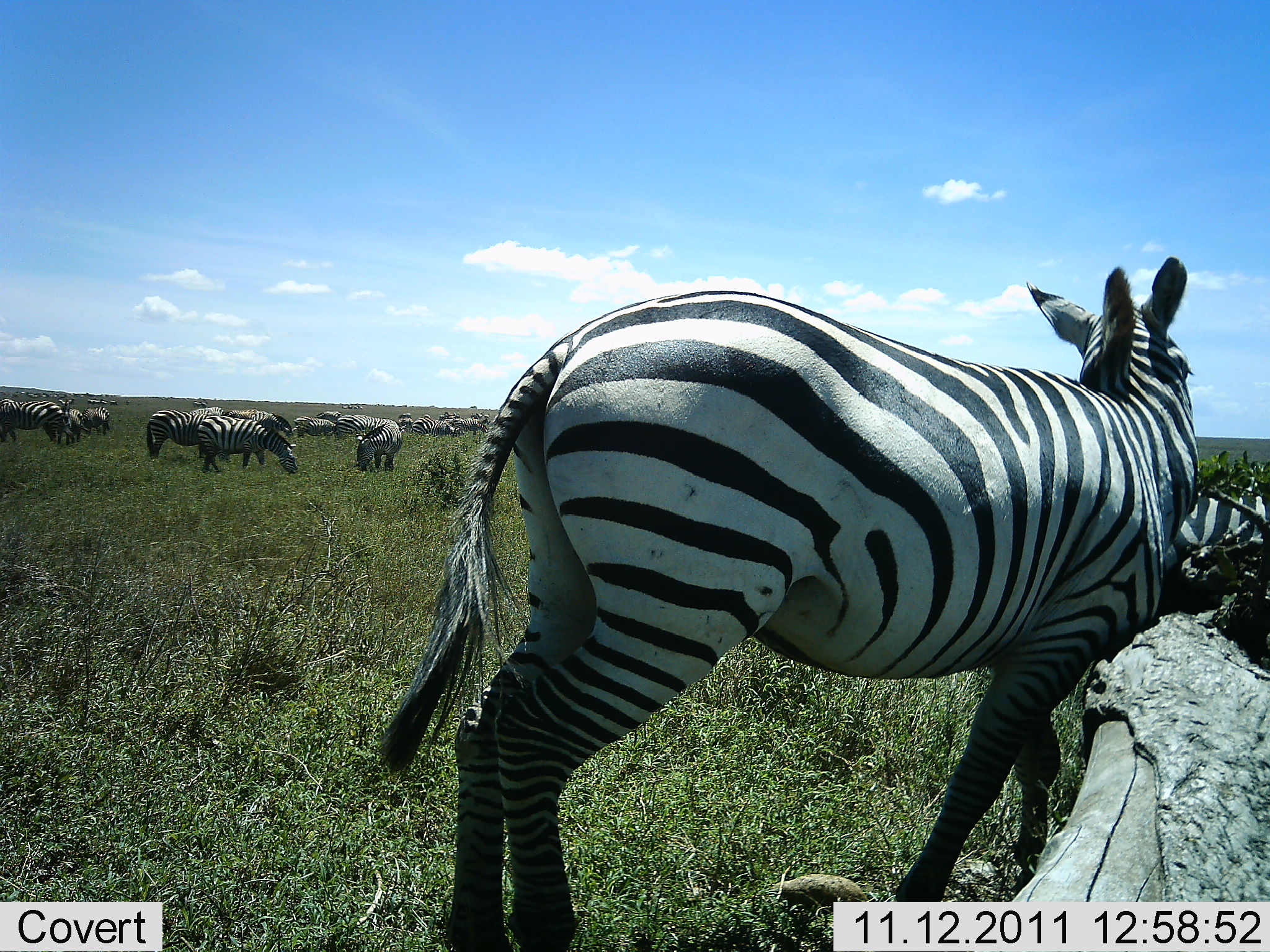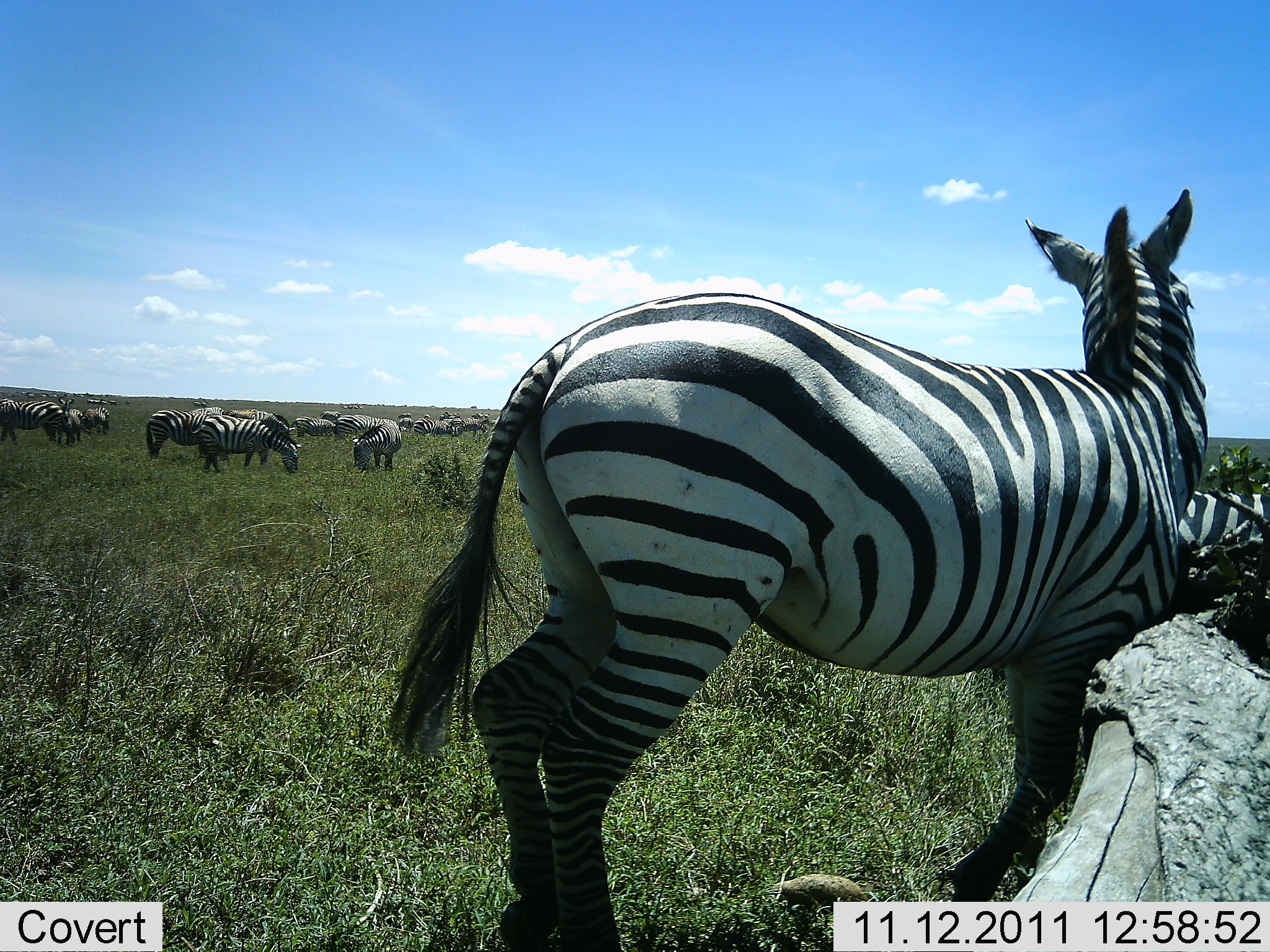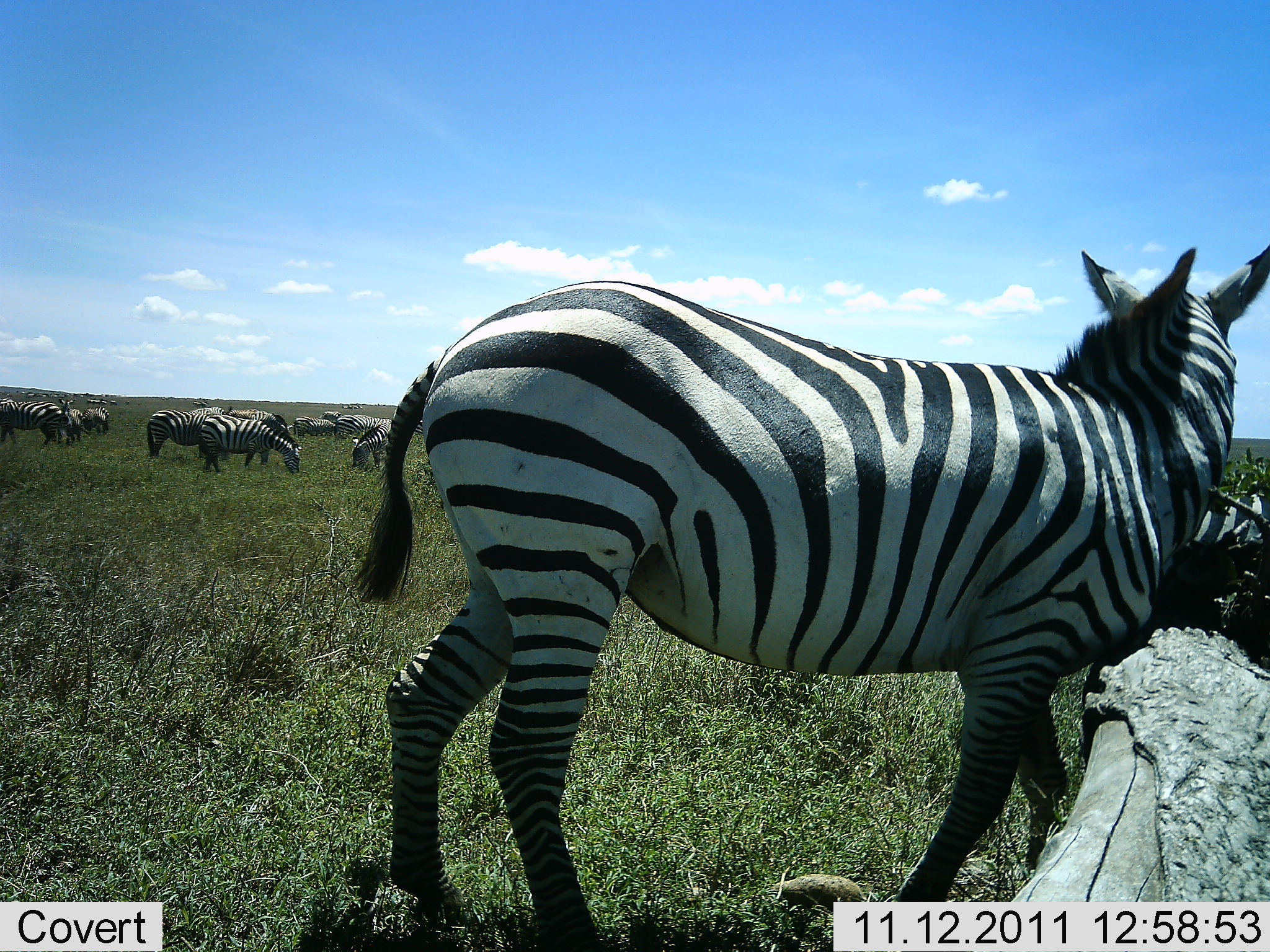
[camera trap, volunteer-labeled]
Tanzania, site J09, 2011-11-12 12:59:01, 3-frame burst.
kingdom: Animalia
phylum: Chordata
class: Mammalia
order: Perissodactyla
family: Equidae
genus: Equus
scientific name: Equus quagga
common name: plains zebra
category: zebra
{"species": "zebra (plains zebra) (Equus quagga)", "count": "11-50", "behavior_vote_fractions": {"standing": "73%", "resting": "0%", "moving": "18%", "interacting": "18%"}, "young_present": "0%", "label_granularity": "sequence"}